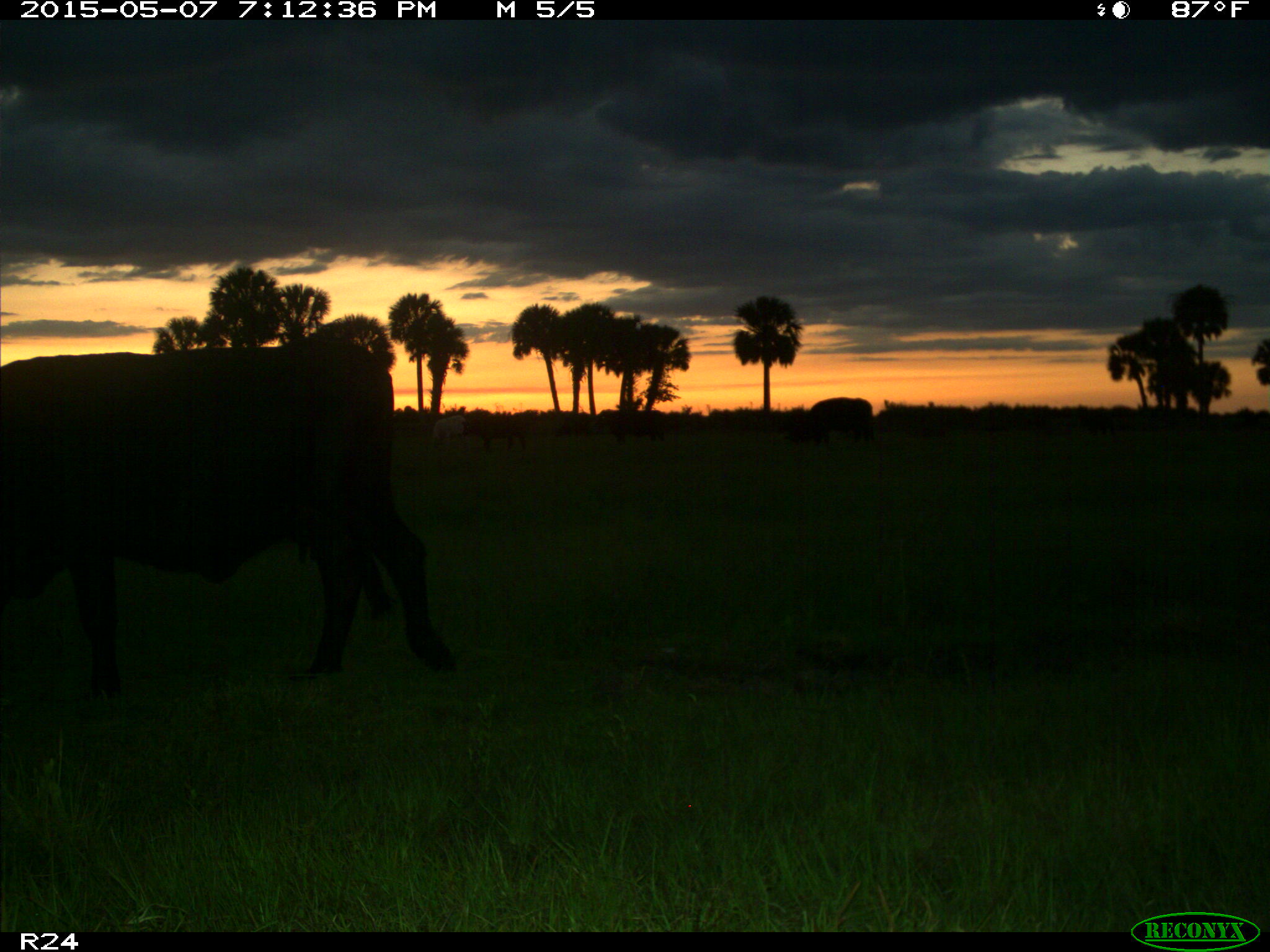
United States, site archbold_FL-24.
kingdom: Animalia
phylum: Chordata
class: Mammalia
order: Artiodactyla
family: Bovidae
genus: Bos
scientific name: Bos taurus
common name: domestic cow